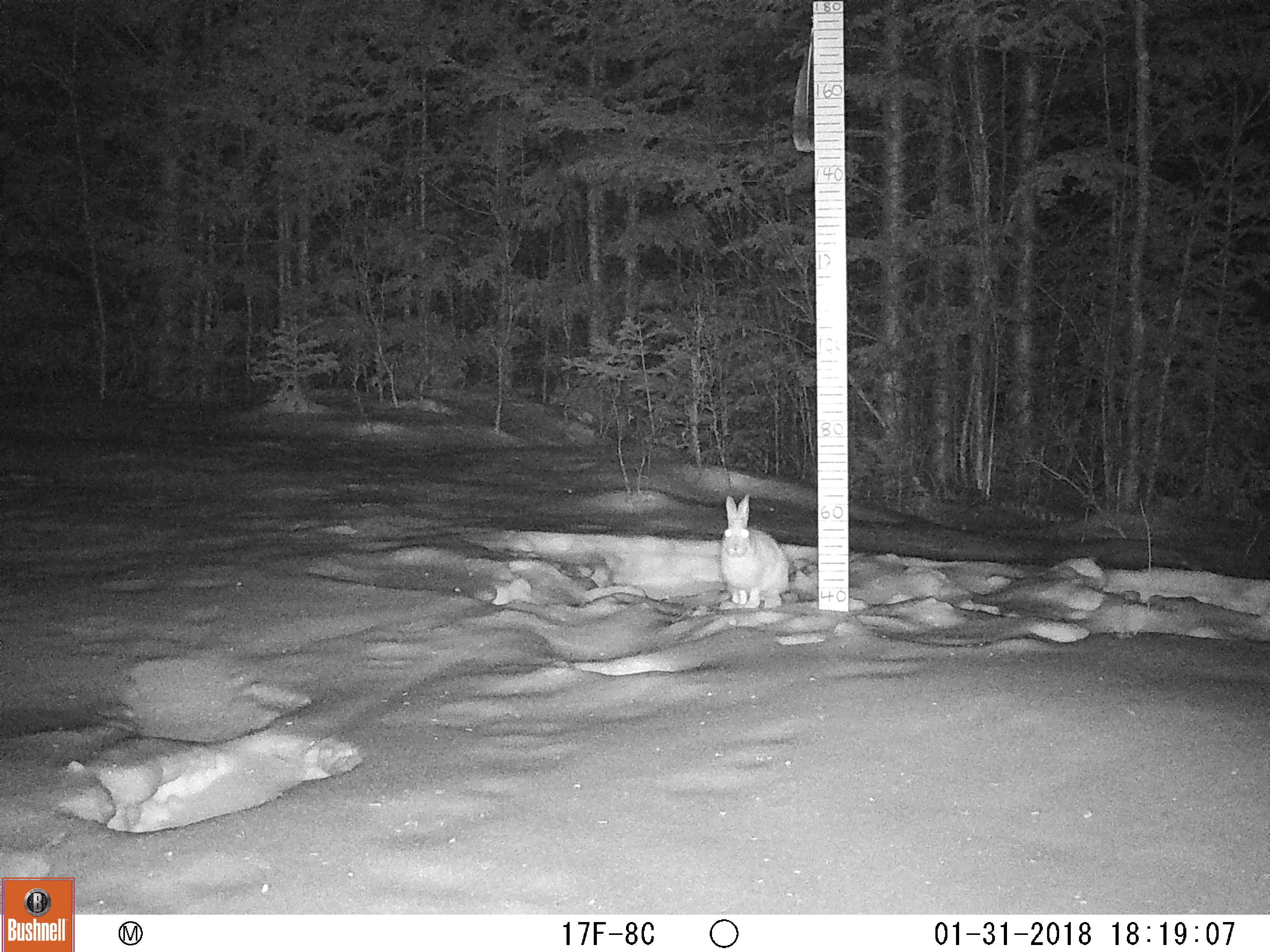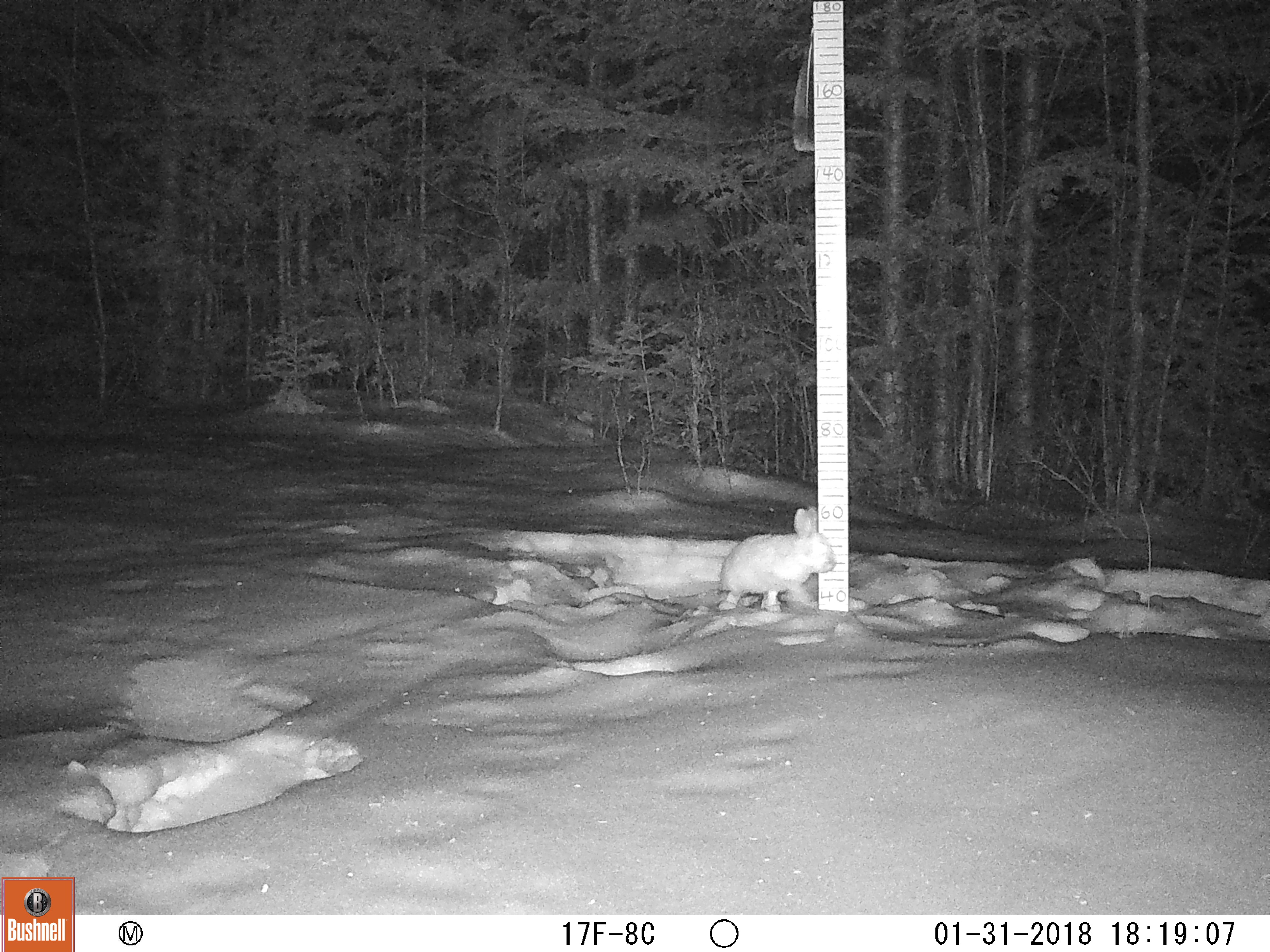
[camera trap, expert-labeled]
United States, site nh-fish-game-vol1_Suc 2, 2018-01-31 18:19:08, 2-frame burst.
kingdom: Animalia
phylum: Chordata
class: Mammalia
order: Lagomorpha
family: Leporidae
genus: Lepus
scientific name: Lepus americanus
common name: snowshoe hare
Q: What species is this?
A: Snowshoe hare (Lepus americanus).